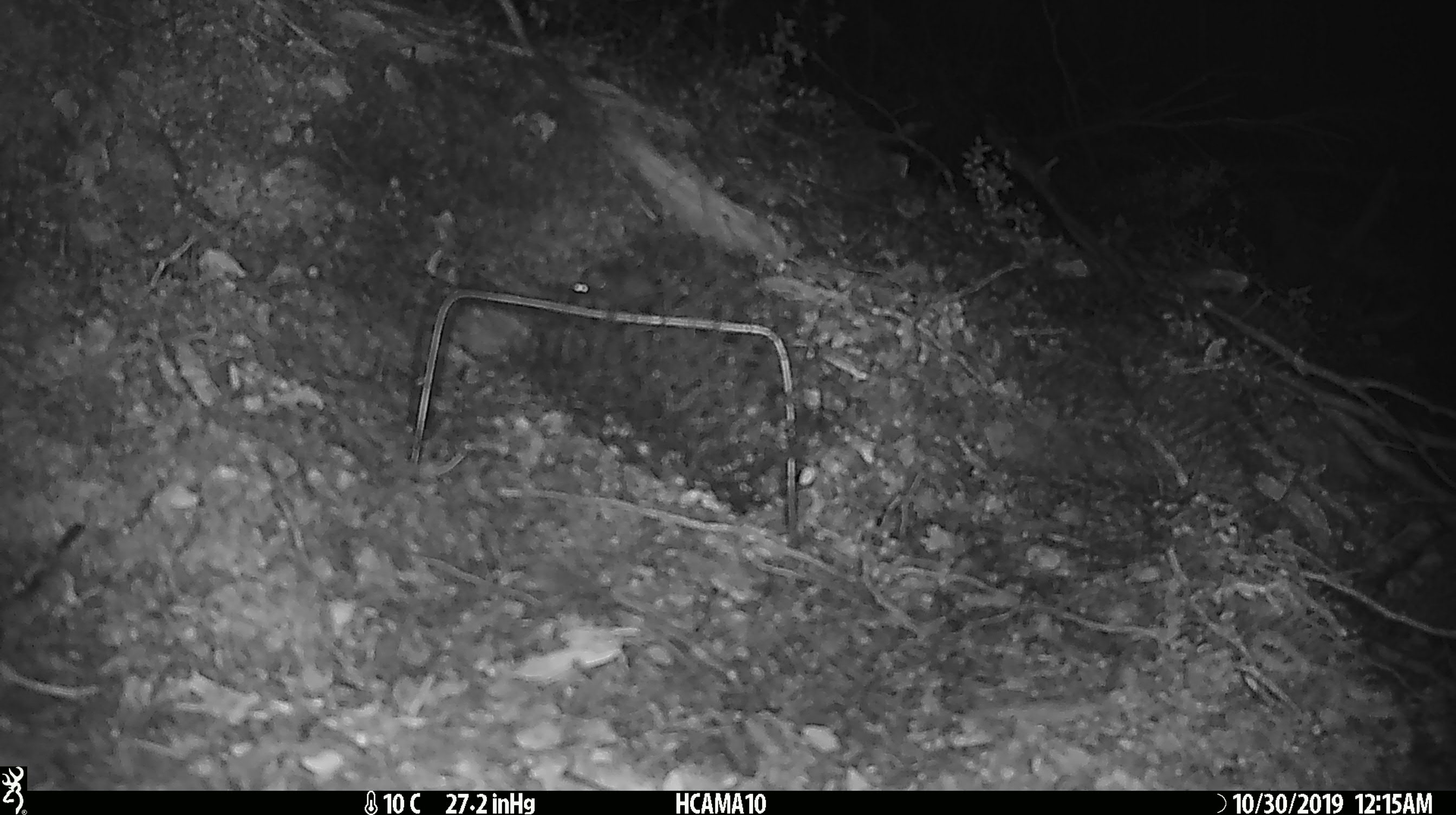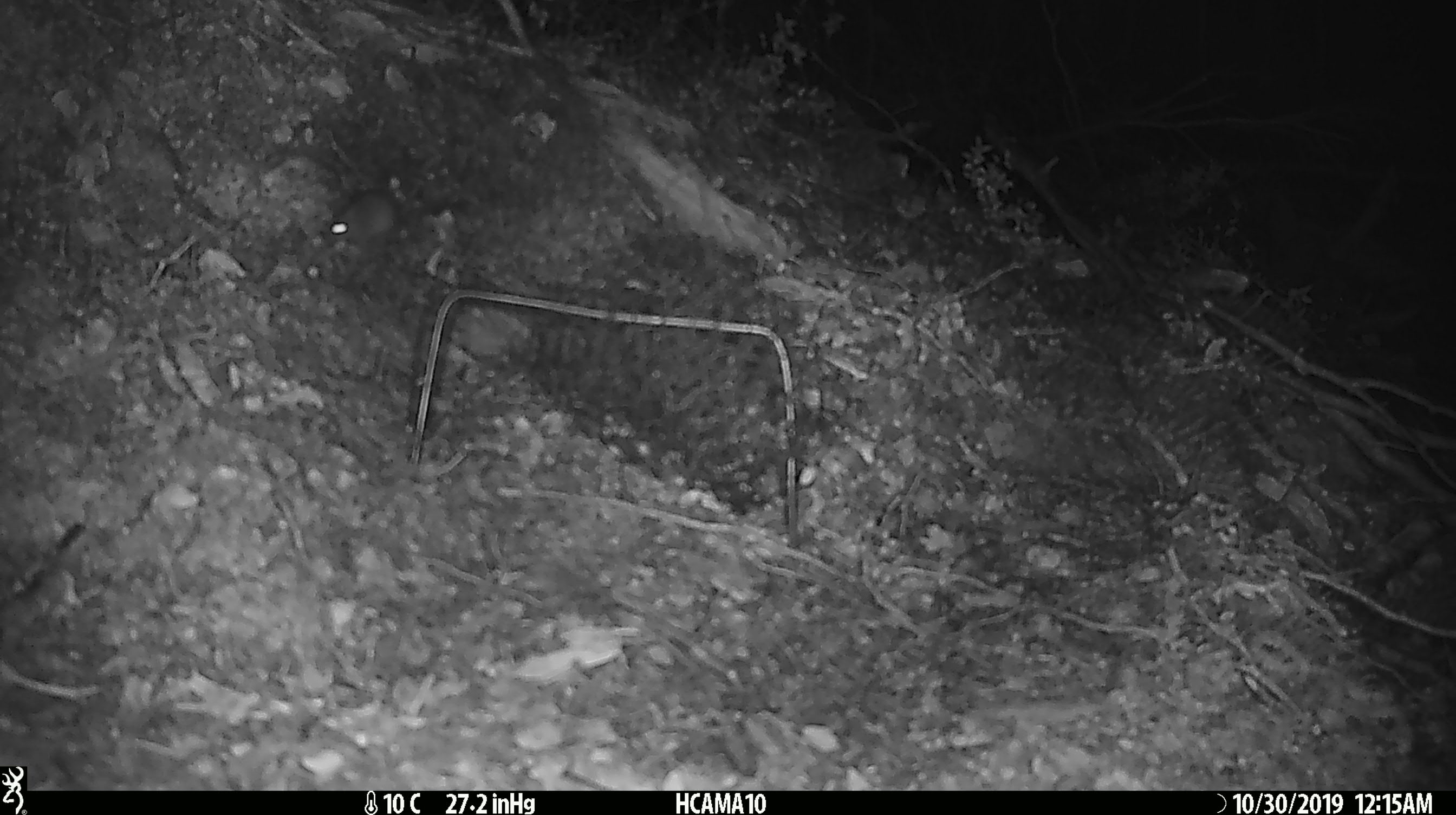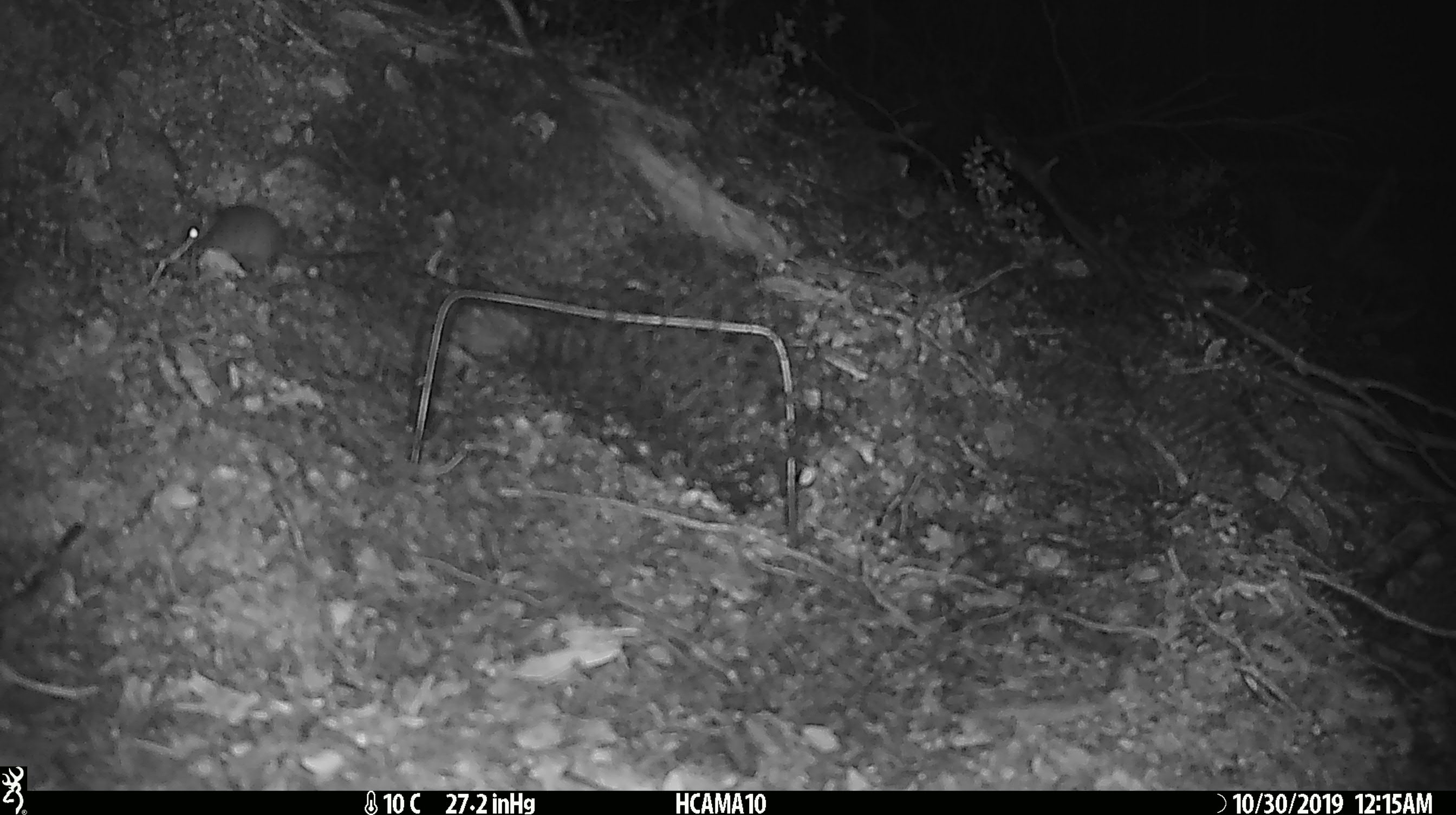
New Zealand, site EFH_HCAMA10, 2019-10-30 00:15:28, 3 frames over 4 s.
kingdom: Animalia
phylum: Chordata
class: Mammalia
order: Rodentia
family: Muridae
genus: Mus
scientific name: Mus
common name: mouse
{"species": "mouse (Mus)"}